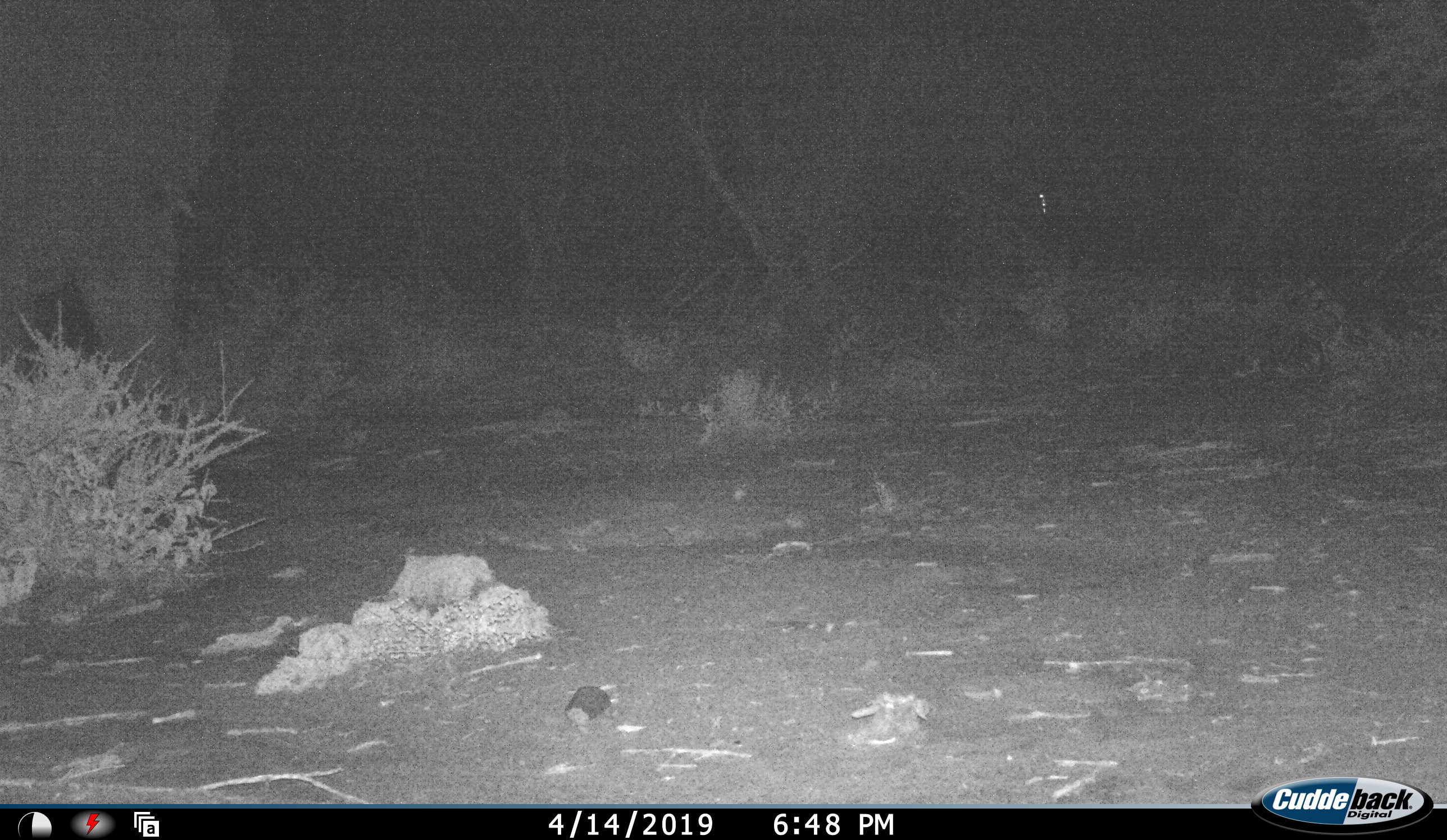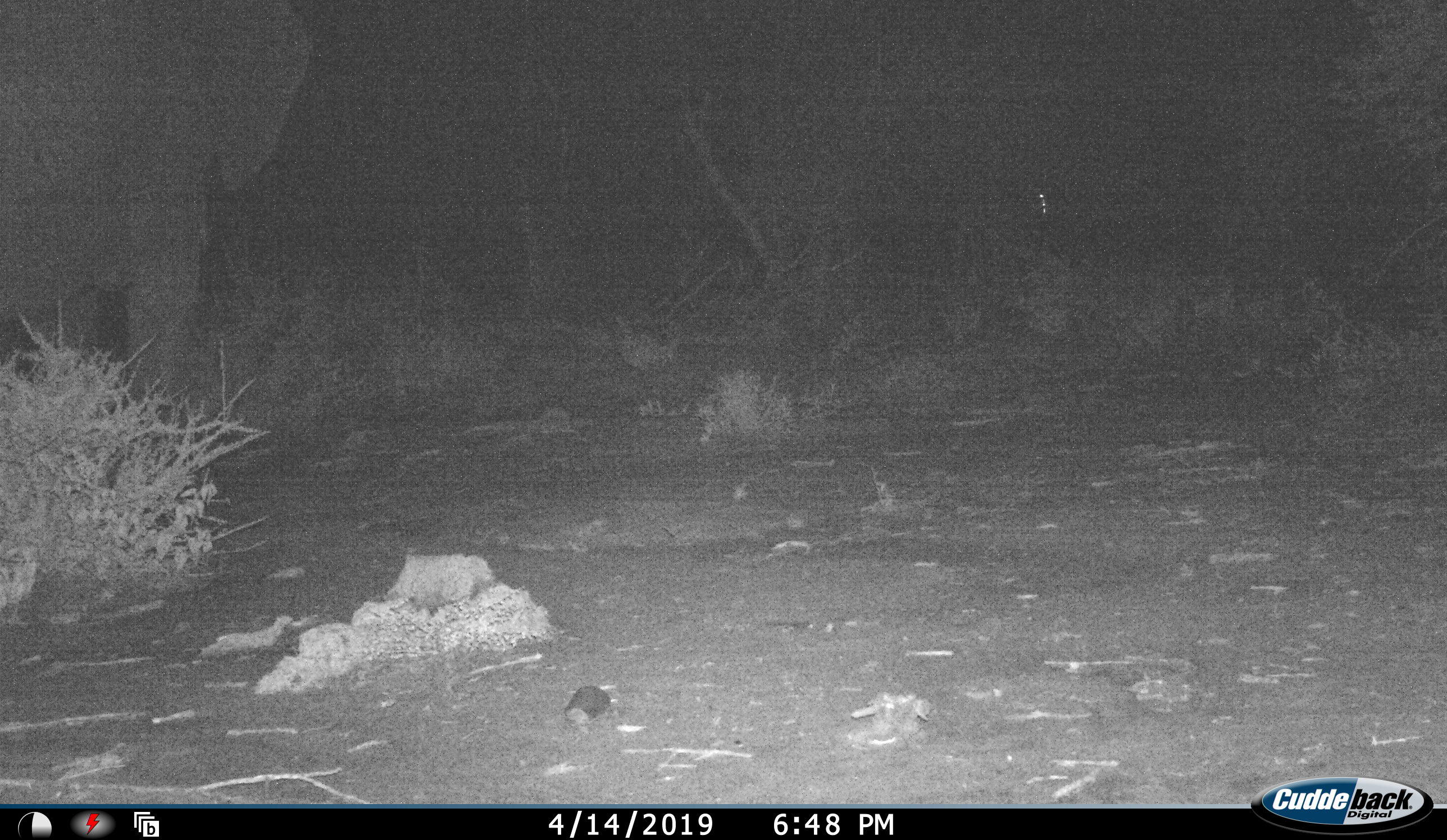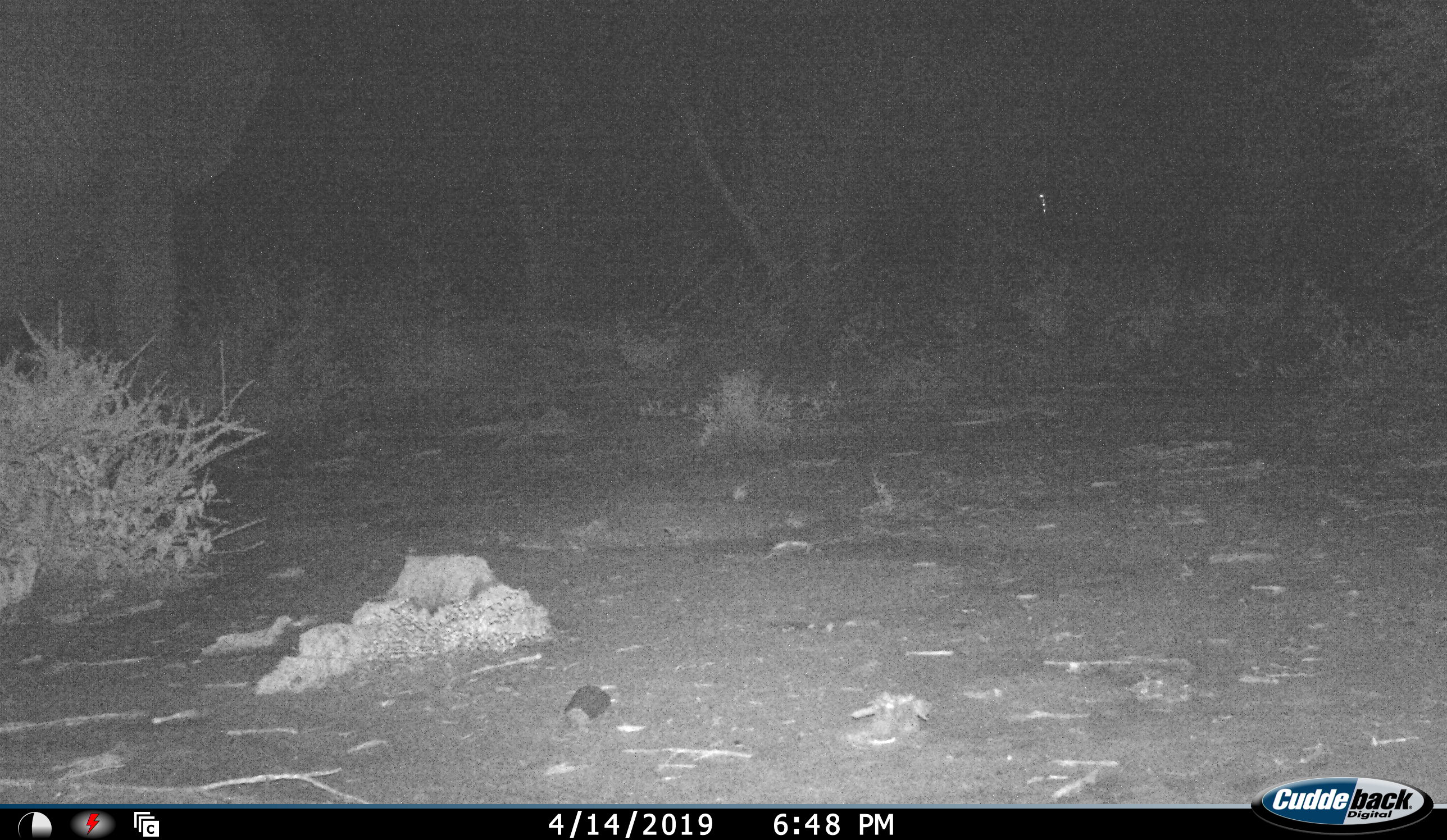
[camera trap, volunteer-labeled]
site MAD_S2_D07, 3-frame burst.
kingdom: Animalia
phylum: Chordata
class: Mammalia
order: Proboscidea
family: Elephantidae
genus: Loxodonta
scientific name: Loxodonta africana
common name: african bush elephant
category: elephant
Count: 1.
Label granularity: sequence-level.